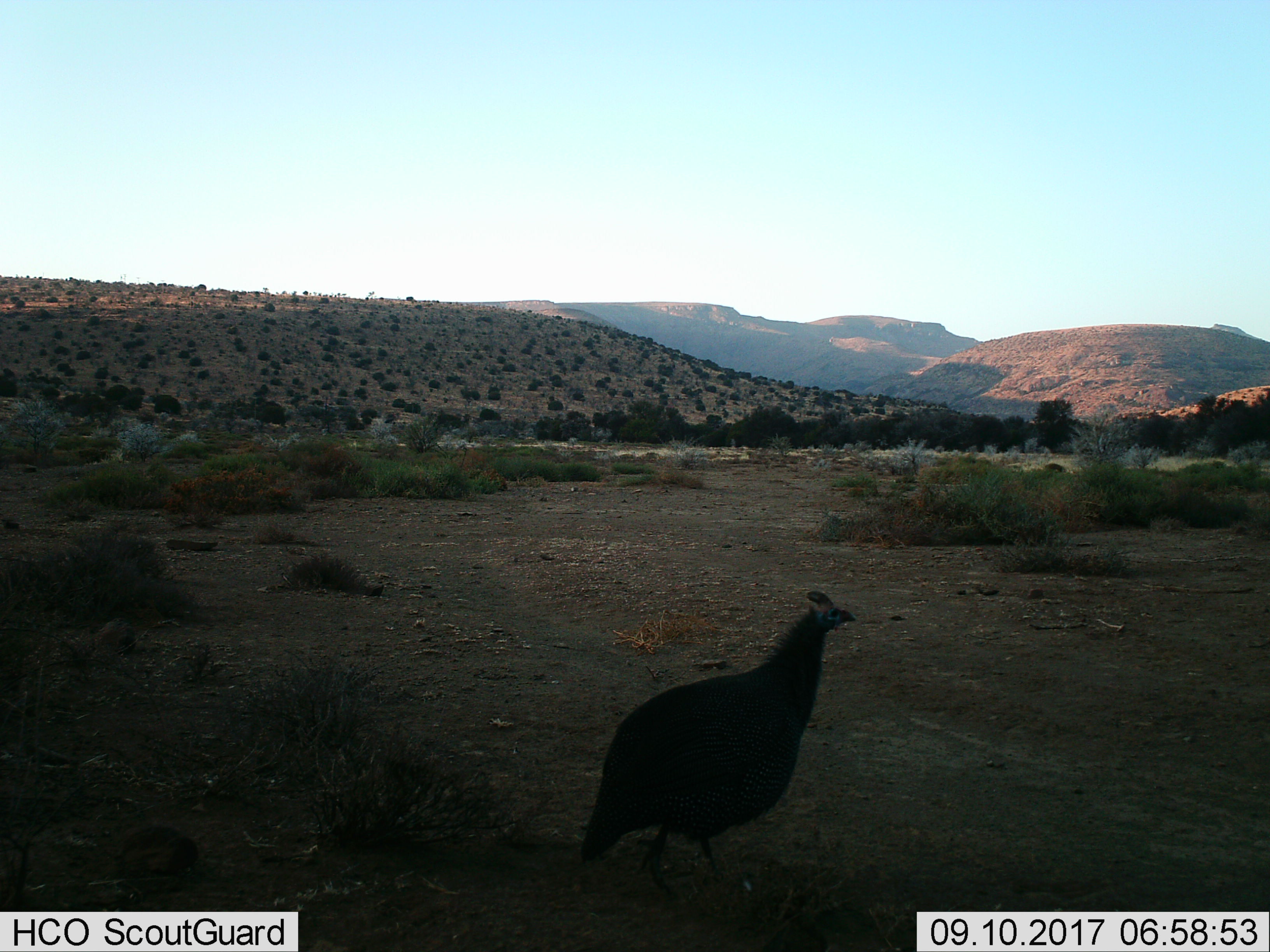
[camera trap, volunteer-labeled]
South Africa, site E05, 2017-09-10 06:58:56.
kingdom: Animalia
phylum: Chordata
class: Aves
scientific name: Aves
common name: bird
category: birdother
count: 1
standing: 38%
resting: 0%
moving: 75%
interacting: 0%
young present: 12%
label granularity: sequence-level